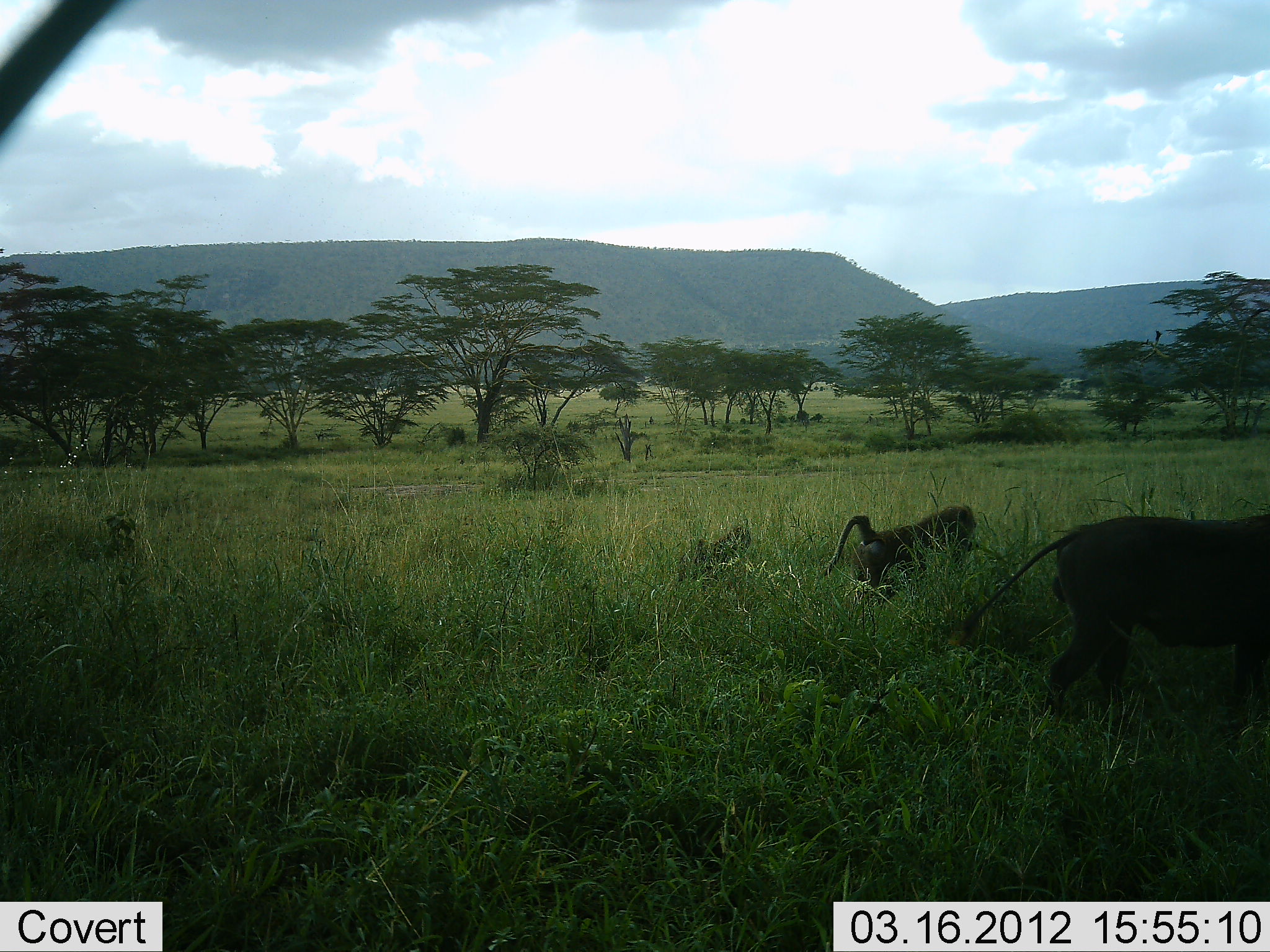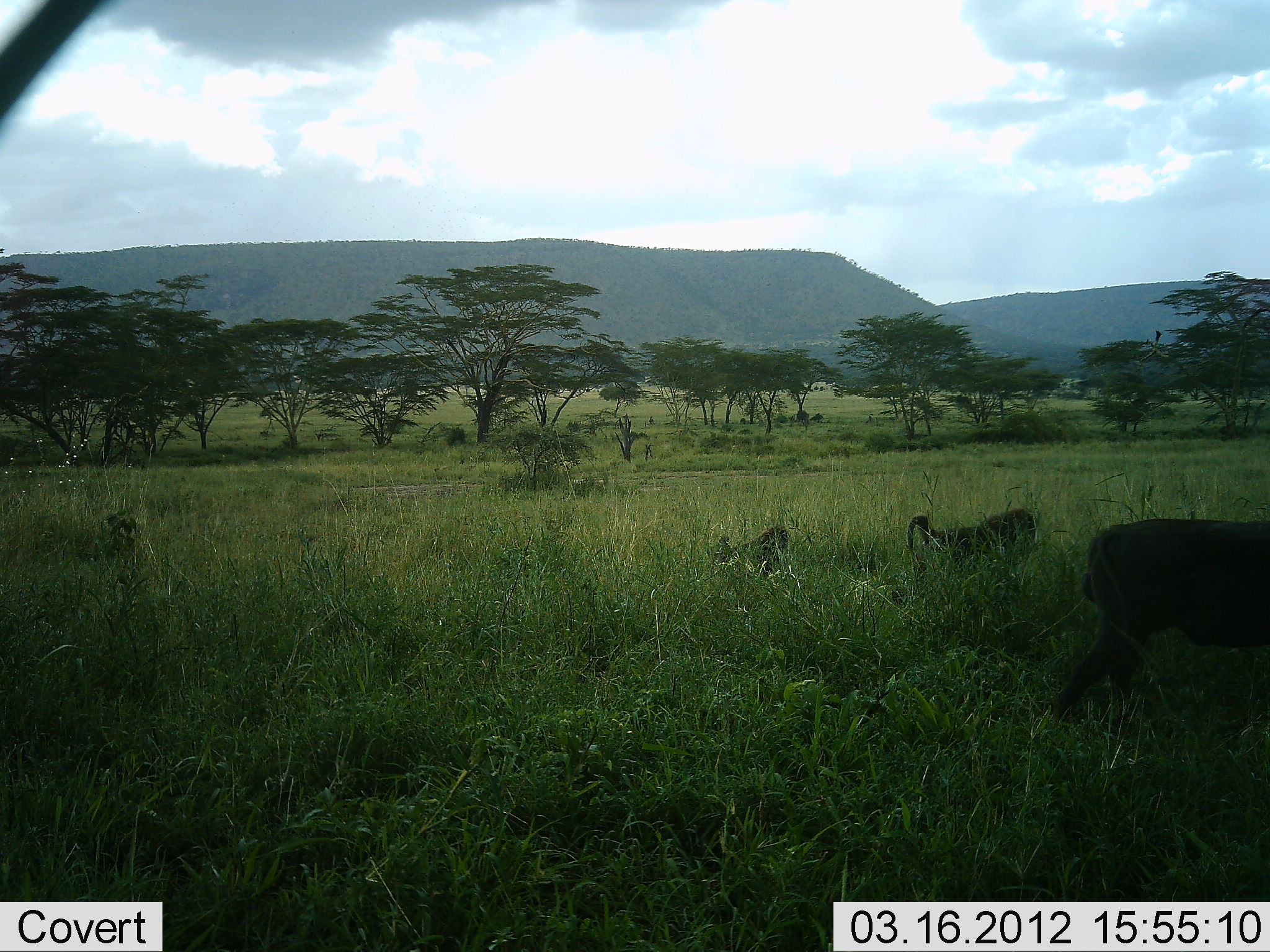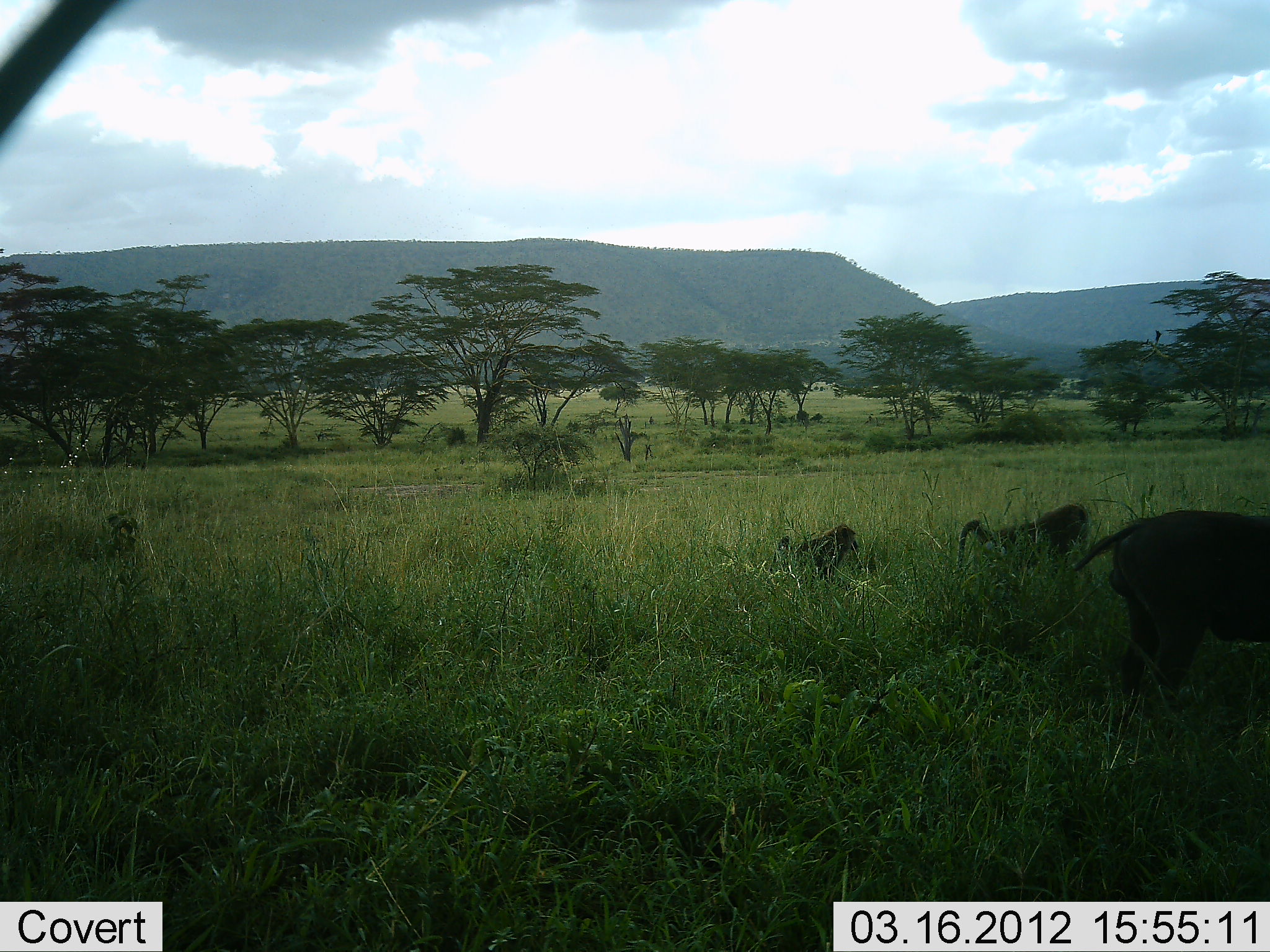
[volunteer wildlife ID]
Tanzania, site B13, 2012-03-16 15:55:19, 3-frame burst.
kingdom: Animalia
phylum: Chordata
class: Mammalia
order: Primates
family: Cercopithecidae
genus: Papio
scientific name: Papio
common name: baboon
Baboon (Papio), count 3. Behavior (volunteer vote fractions): standing 3%, resting 0%, moving 100%, interacting 0%. Young present (vote fraction): 37%. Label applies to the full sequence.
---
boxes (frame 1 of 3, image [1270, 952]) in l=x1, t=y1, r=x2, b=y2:
animal: l=949, t=516, r=1270, b=741; l=817, t=505, r=979, b=608; l=678, t=527, r=751, b=591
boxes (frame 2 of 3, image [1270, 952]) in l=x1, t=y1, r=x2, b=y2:
animal: l=1042, t=519, r=1270, b=738; l=907, t=509, r=1039, b=581; l=711, t=527, r=789, b=578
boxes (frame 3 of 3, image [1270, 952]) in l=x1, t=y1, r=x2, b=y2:
animal: l=1072, t=509, r=1270, b=737; l=959, t=505, r=1086, b=575; l=766, t=524, r=859, b=591